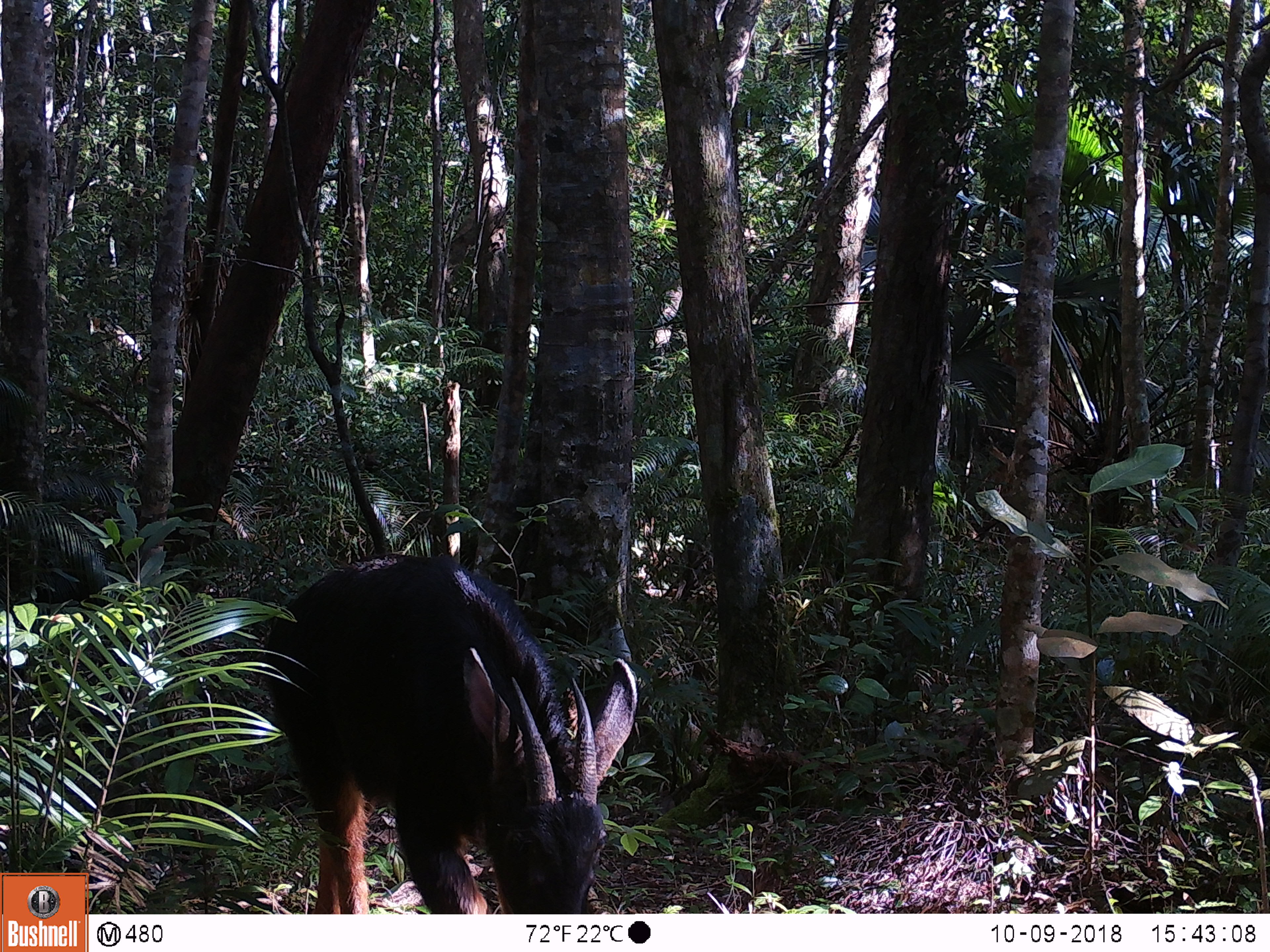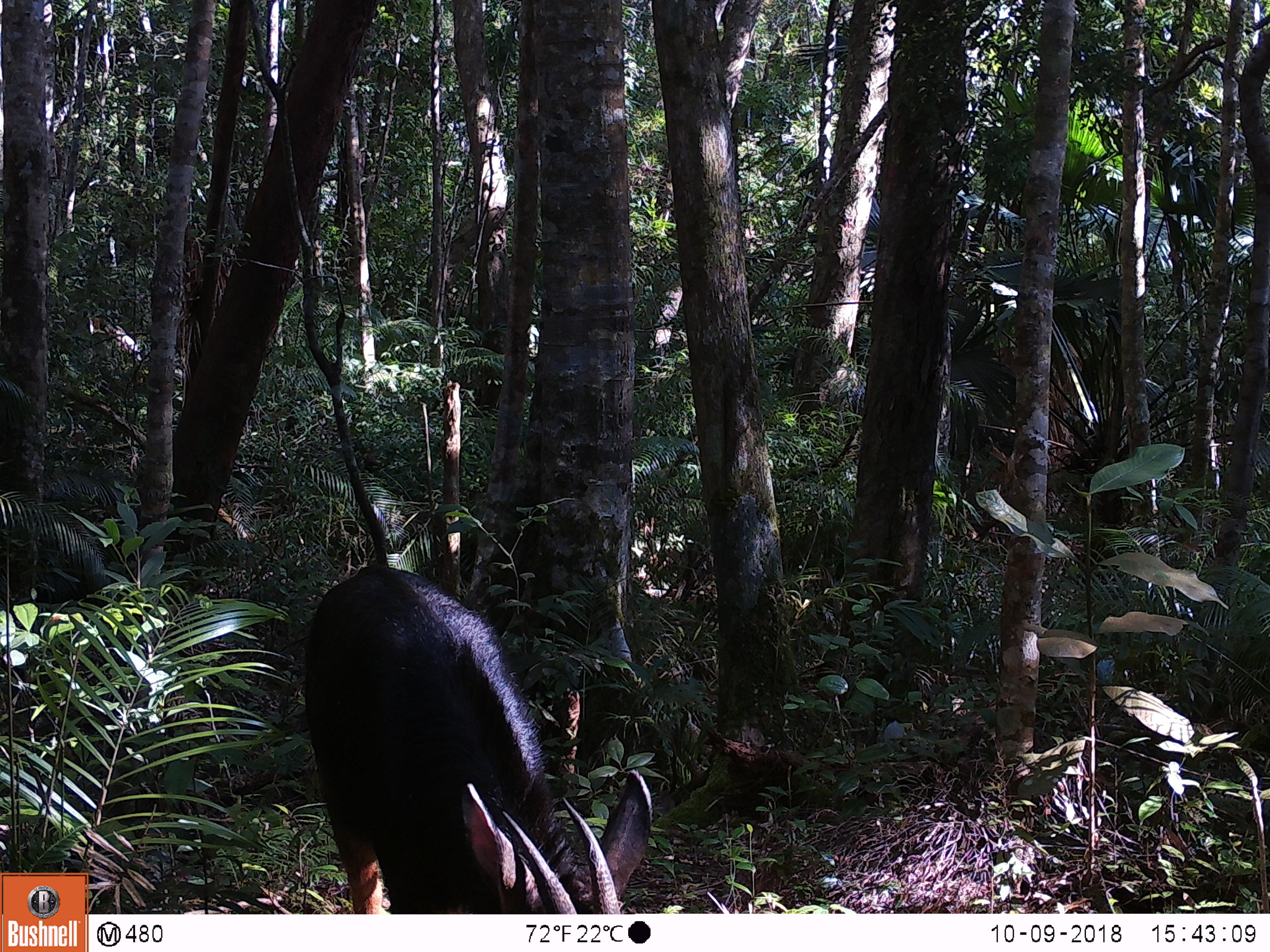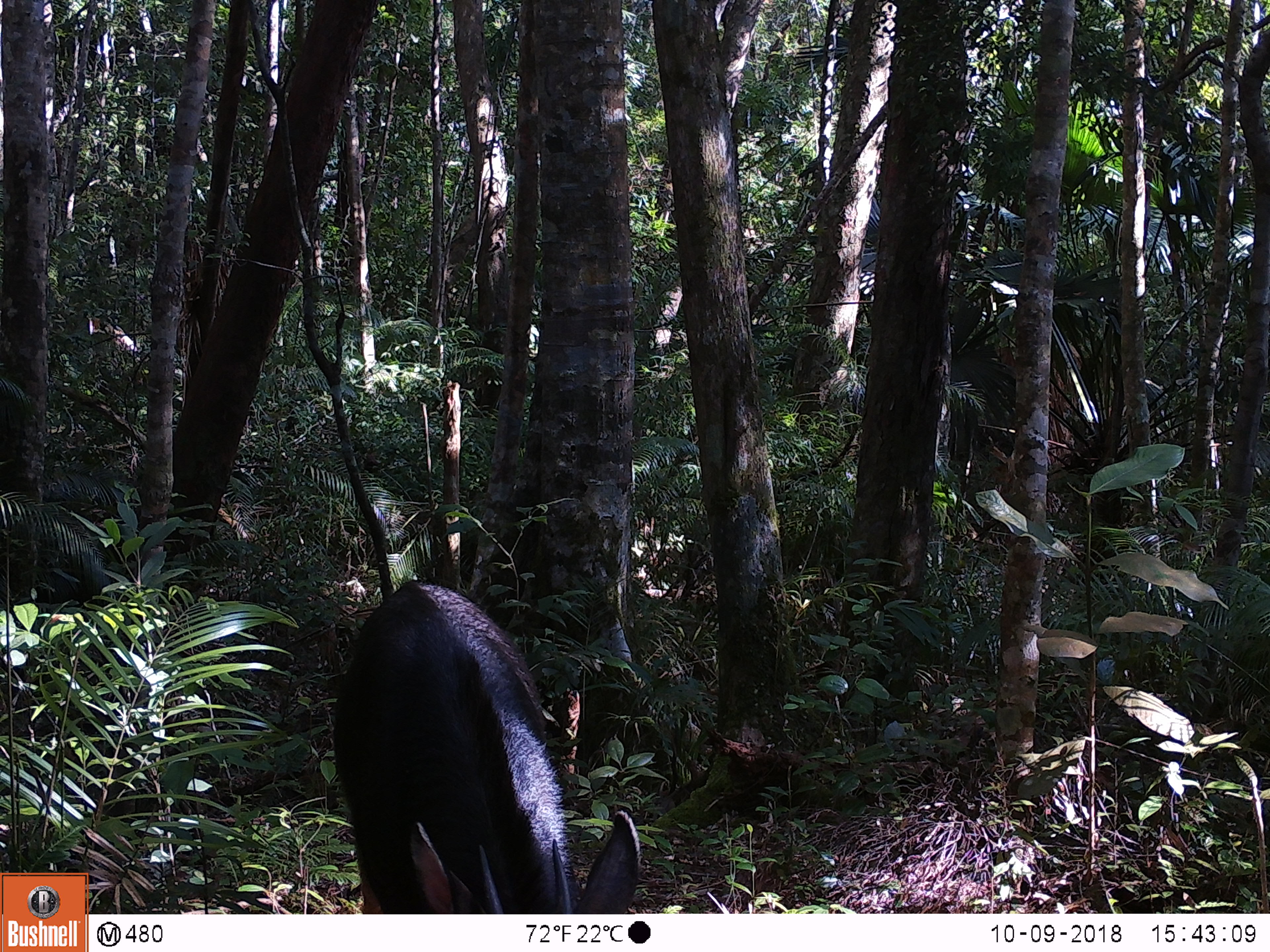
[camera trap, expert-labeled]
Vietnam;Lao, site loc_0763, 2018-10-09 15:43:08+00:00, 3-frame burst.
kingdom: Animalia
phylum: Chordata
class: Mammalia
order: Artiodactyla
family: Bovidae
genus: Capricornis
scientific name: Capricornis sumatraensis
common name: chinese serow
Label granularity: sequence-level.